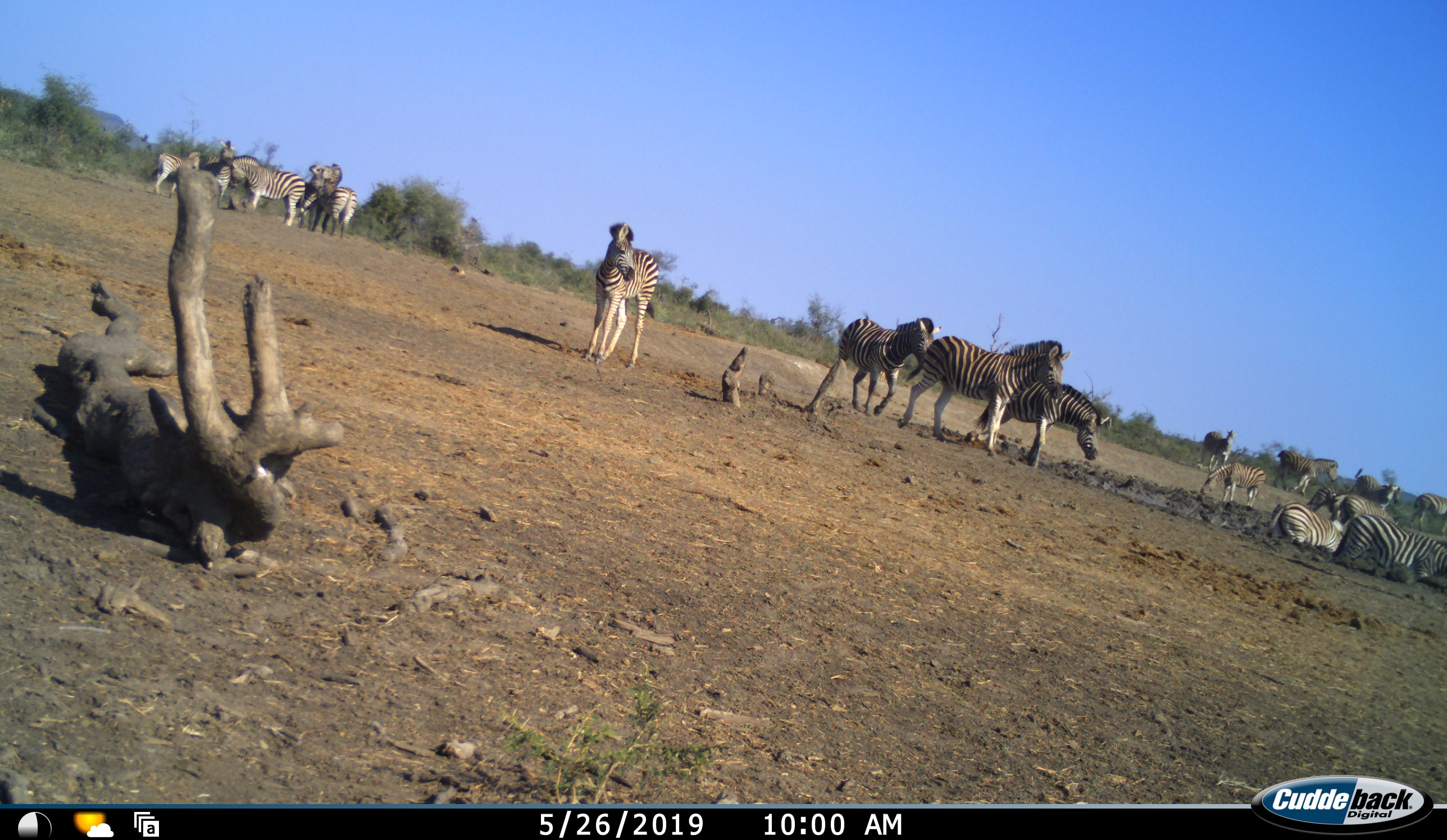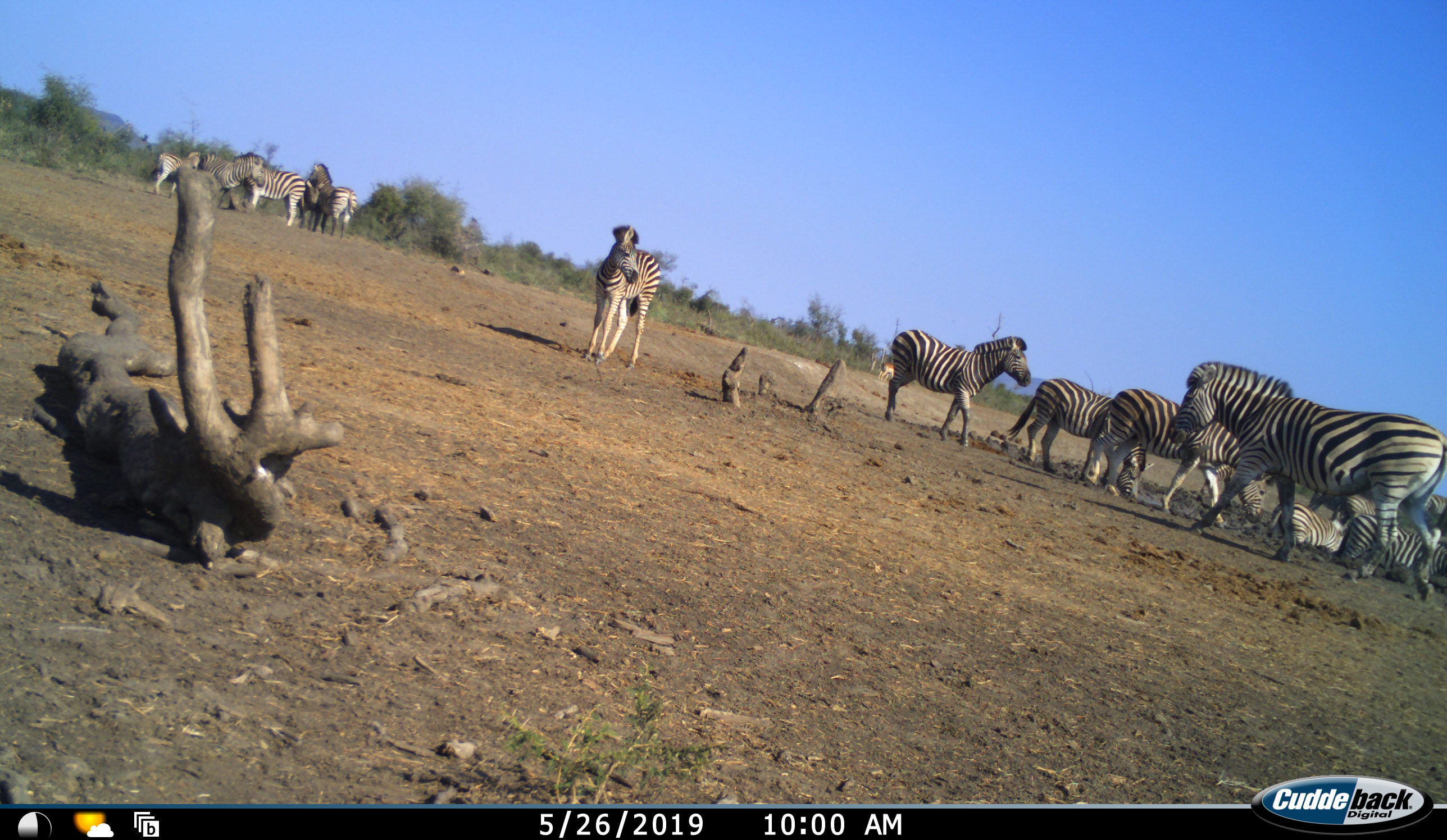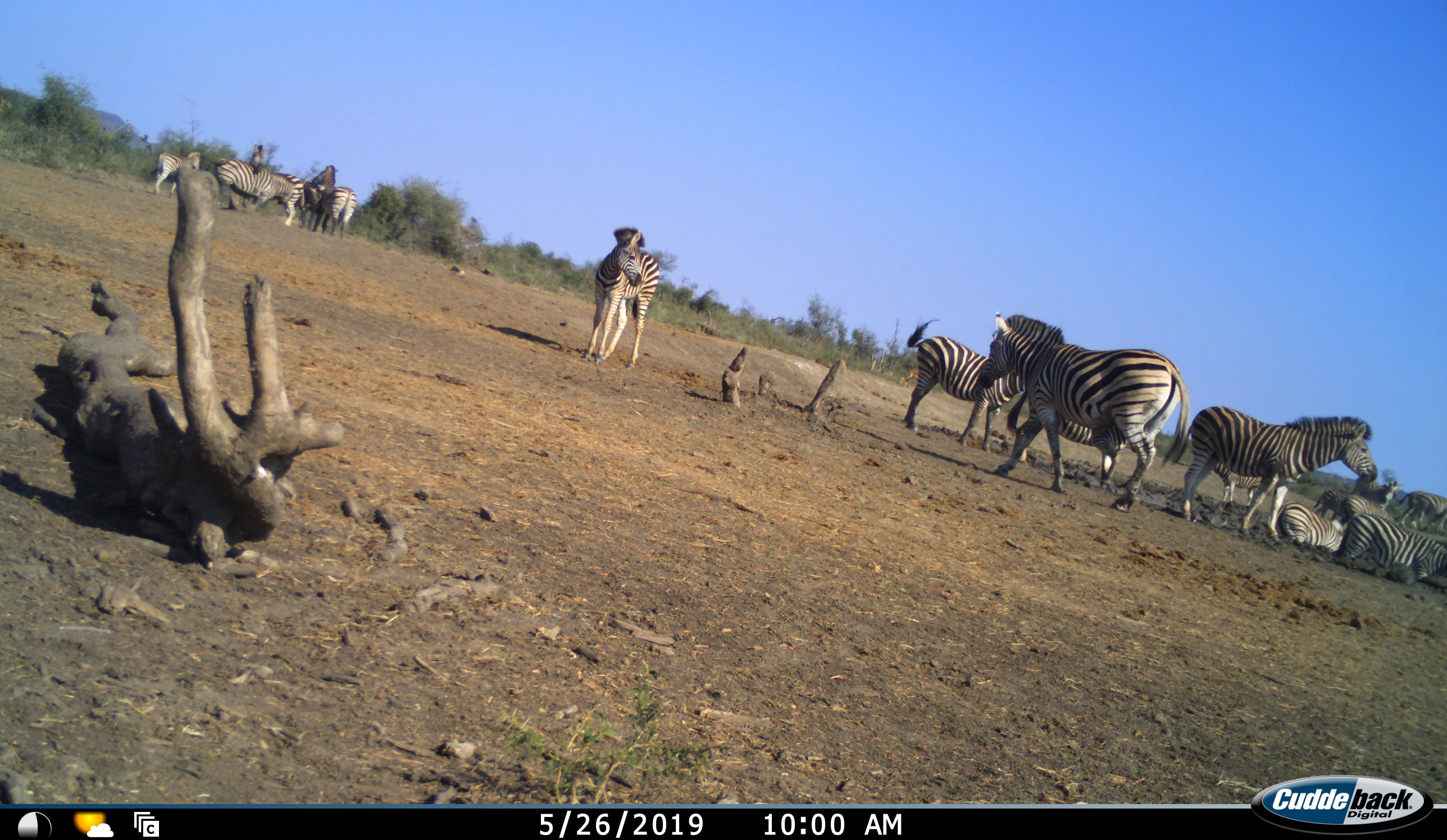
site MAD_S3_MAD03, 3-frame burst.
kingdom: Animalia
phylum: Chordata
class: Mammalia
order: Perissodactyla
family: Equidae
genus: Equus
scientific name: Equus quagga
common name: plains zebra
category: zebraplains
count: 11-50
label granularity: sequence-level